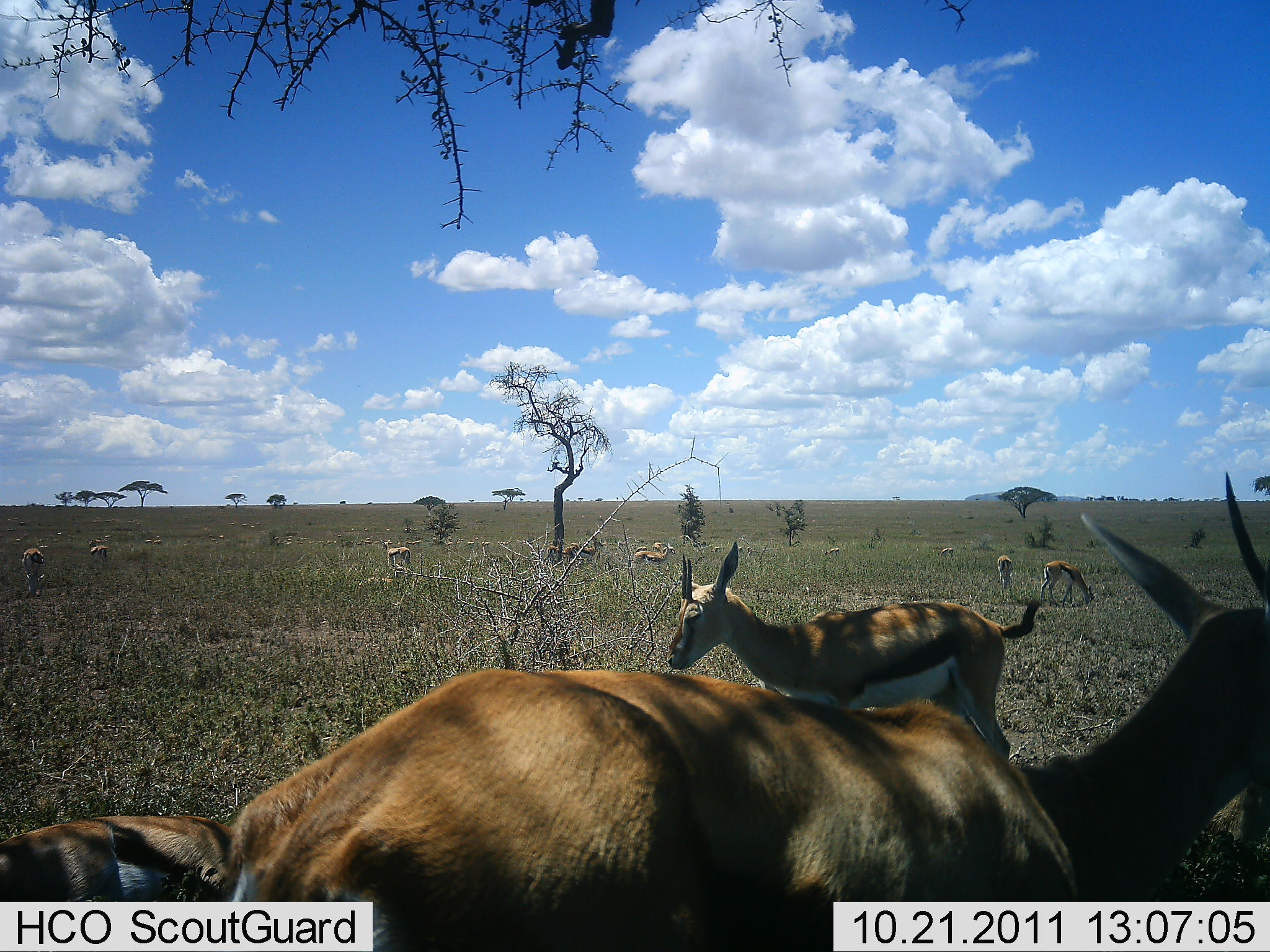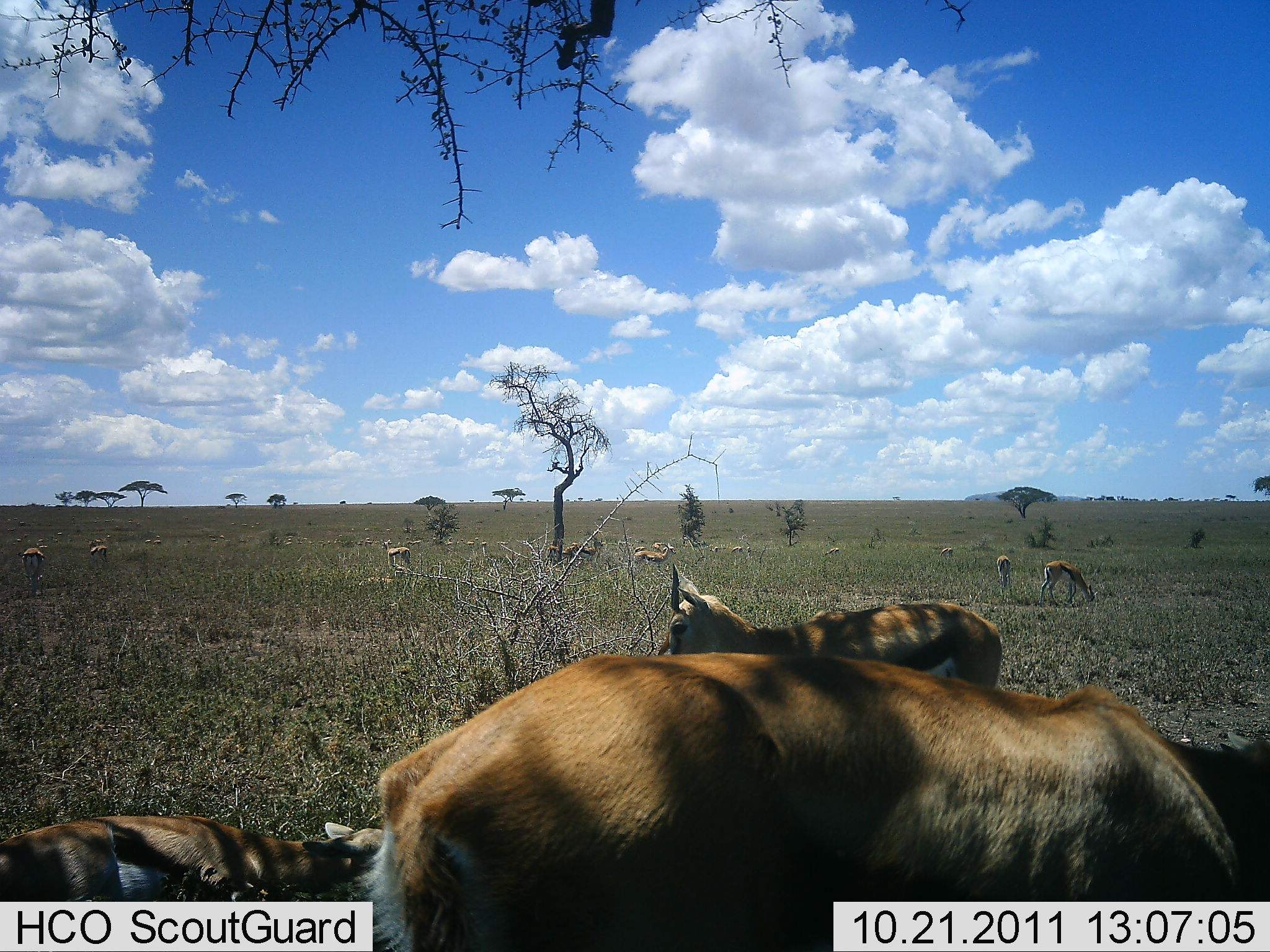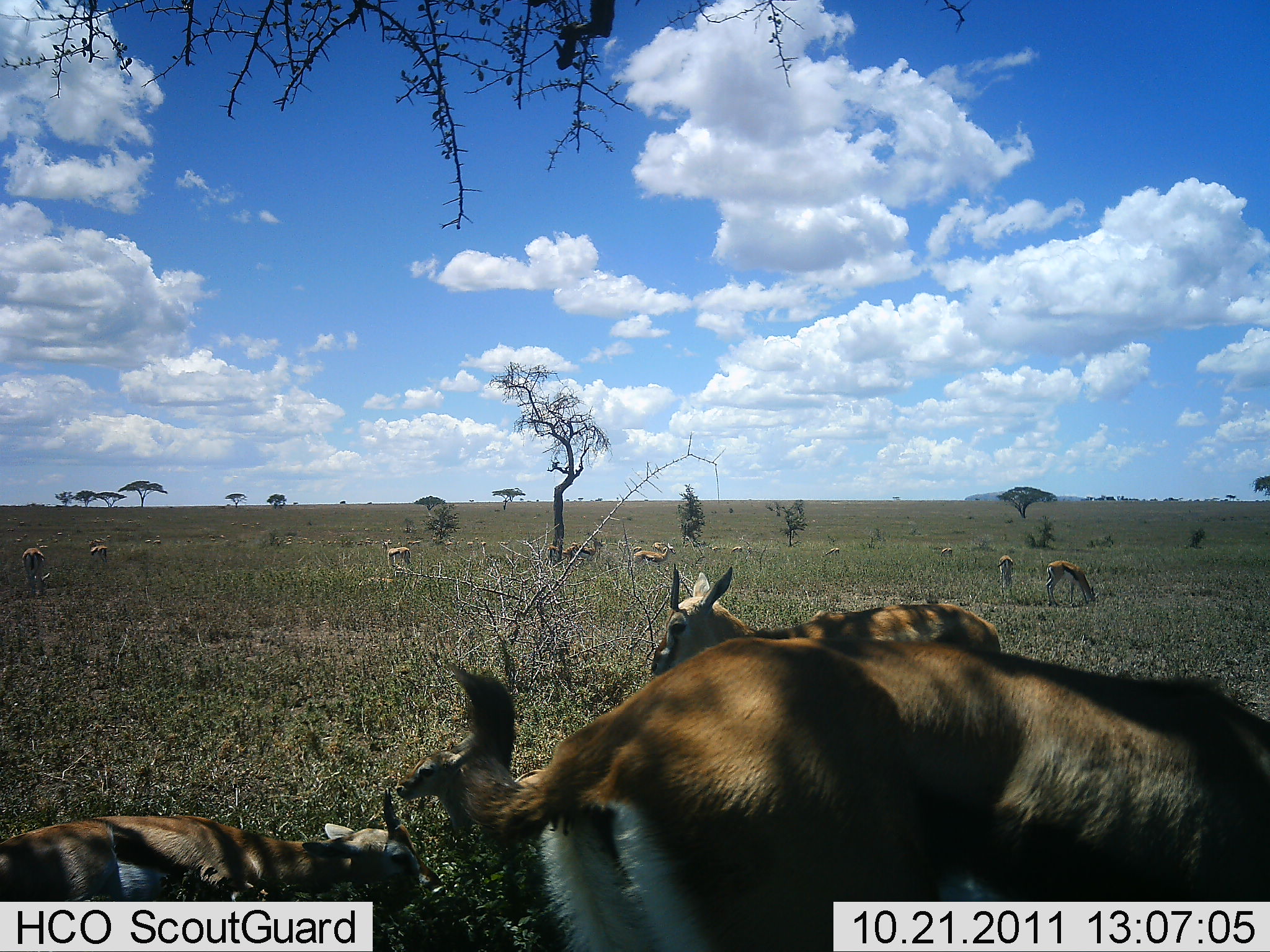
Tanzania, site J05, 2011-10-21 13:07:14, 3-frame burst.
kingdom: Animalia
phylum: Chordata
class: Mammalia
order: Artiodactyla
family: Bovidae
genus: Eudorcas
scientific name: Eudorcas thomsonii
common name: thomson's gazelle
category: gazellethomsons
Gazellethomsons (thomson's gazelle) (Eudorcas thomsonii), count 11-50. Behavior (volunteer vote fractions): standing 57%, resting 81%, moving 14%, interacting 5%. Young present (vote fraction): 24%. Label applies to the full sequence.